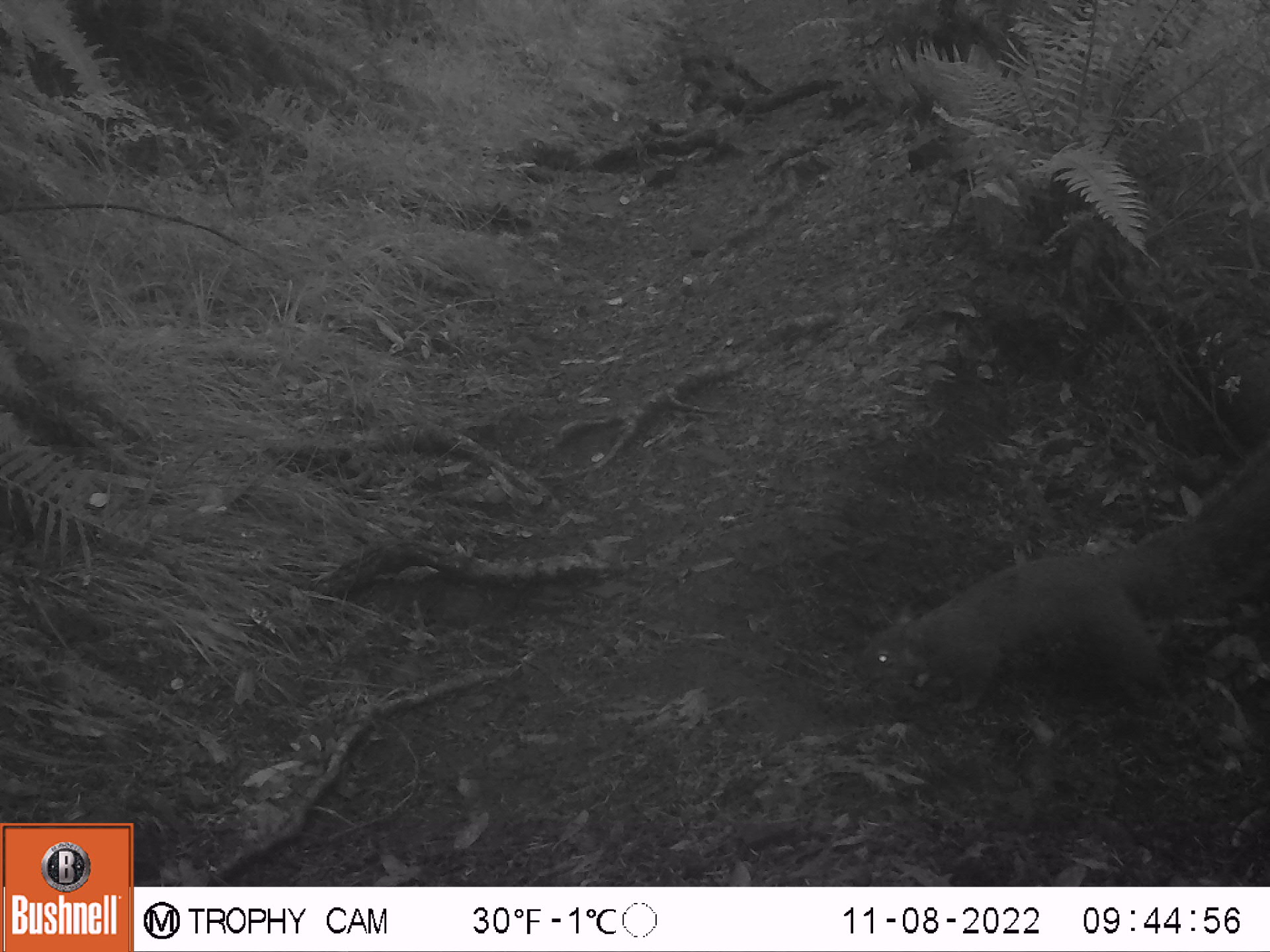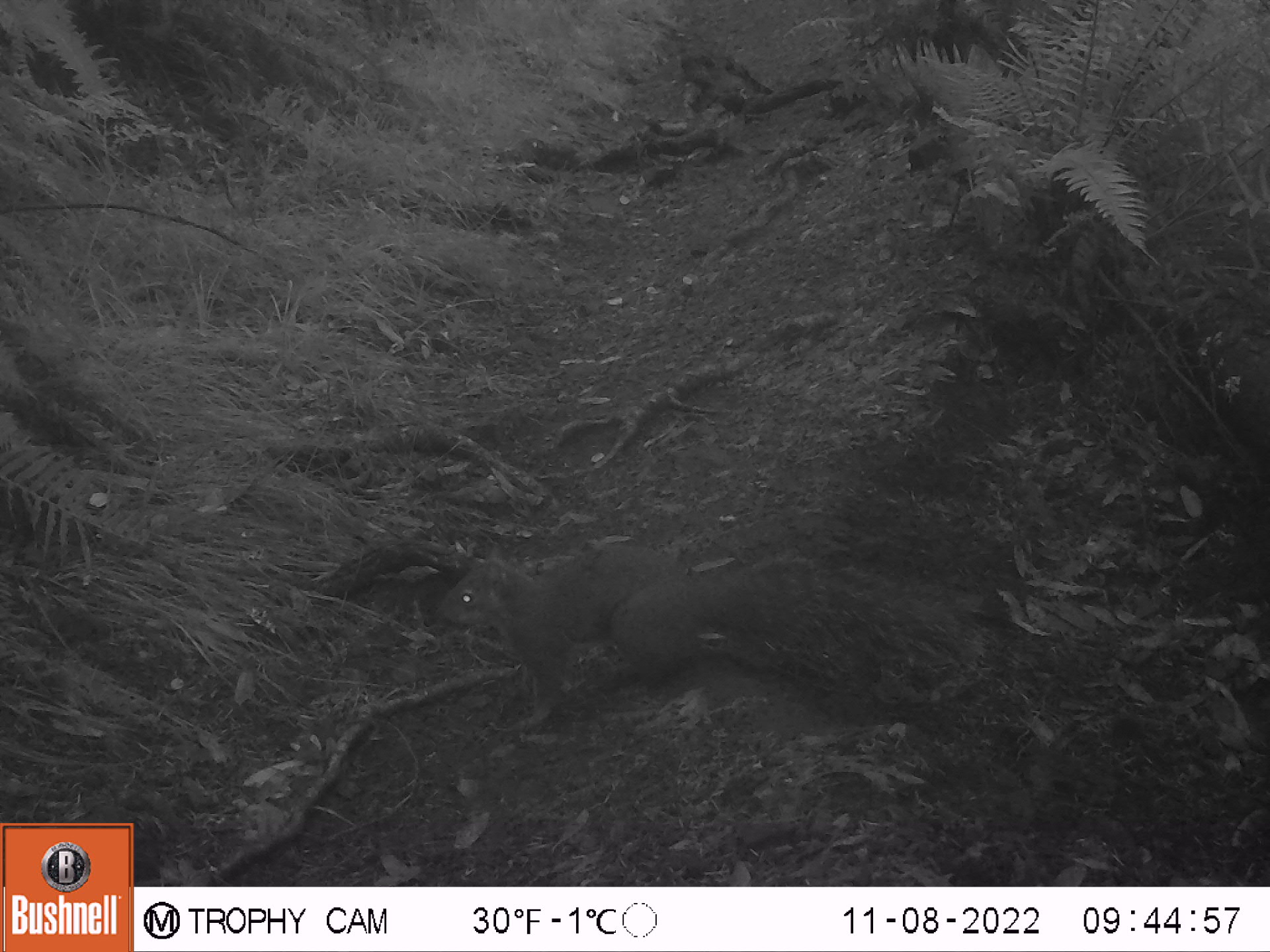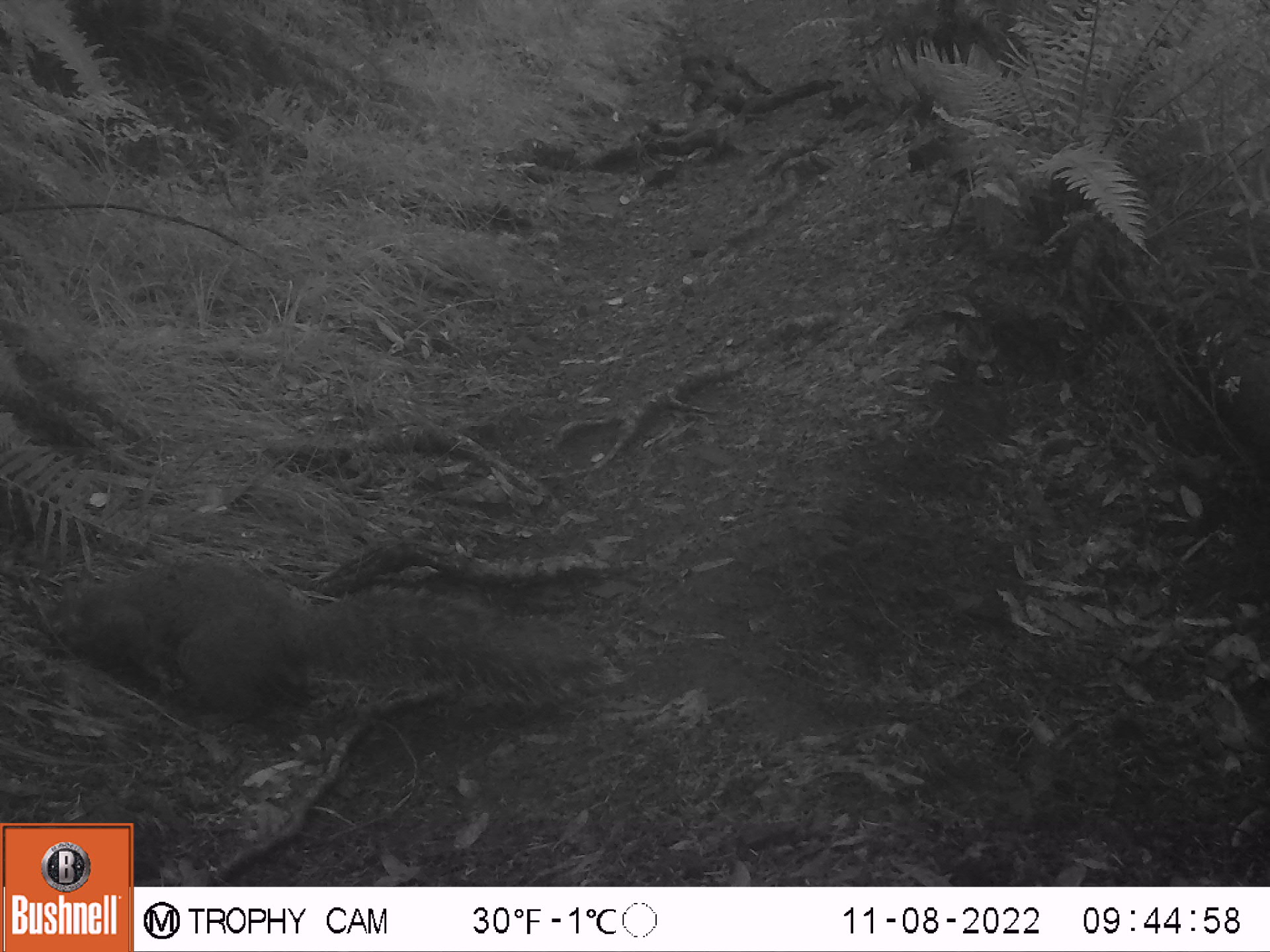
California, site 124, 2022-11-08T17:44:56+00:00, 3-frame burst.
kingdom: Animalia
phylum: Chordata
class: Mammalia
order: Rodentia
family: Sciuridae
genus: Sciurus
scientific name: Sciurus griseus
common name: western gray squirrel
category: western grey squirrel